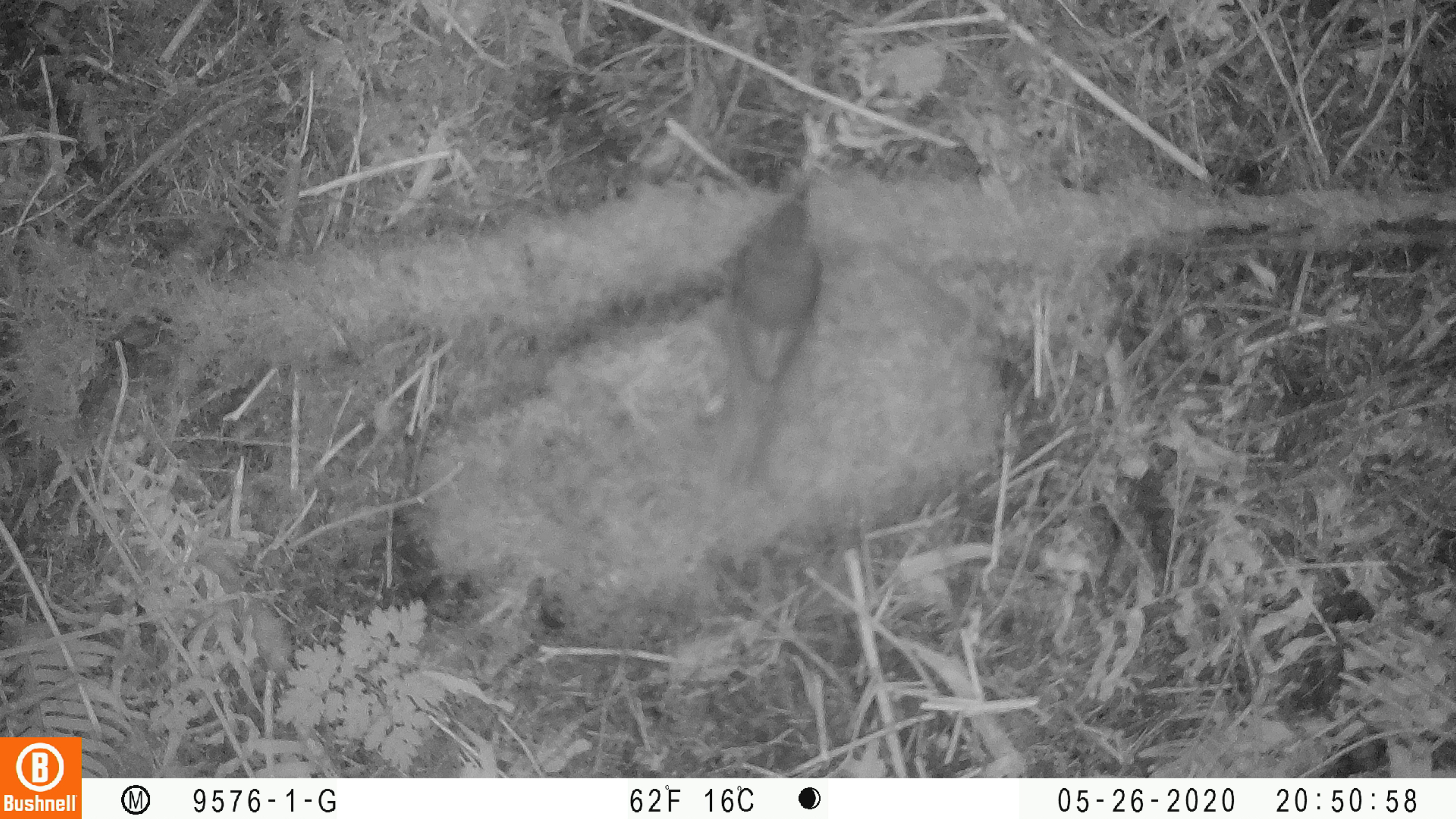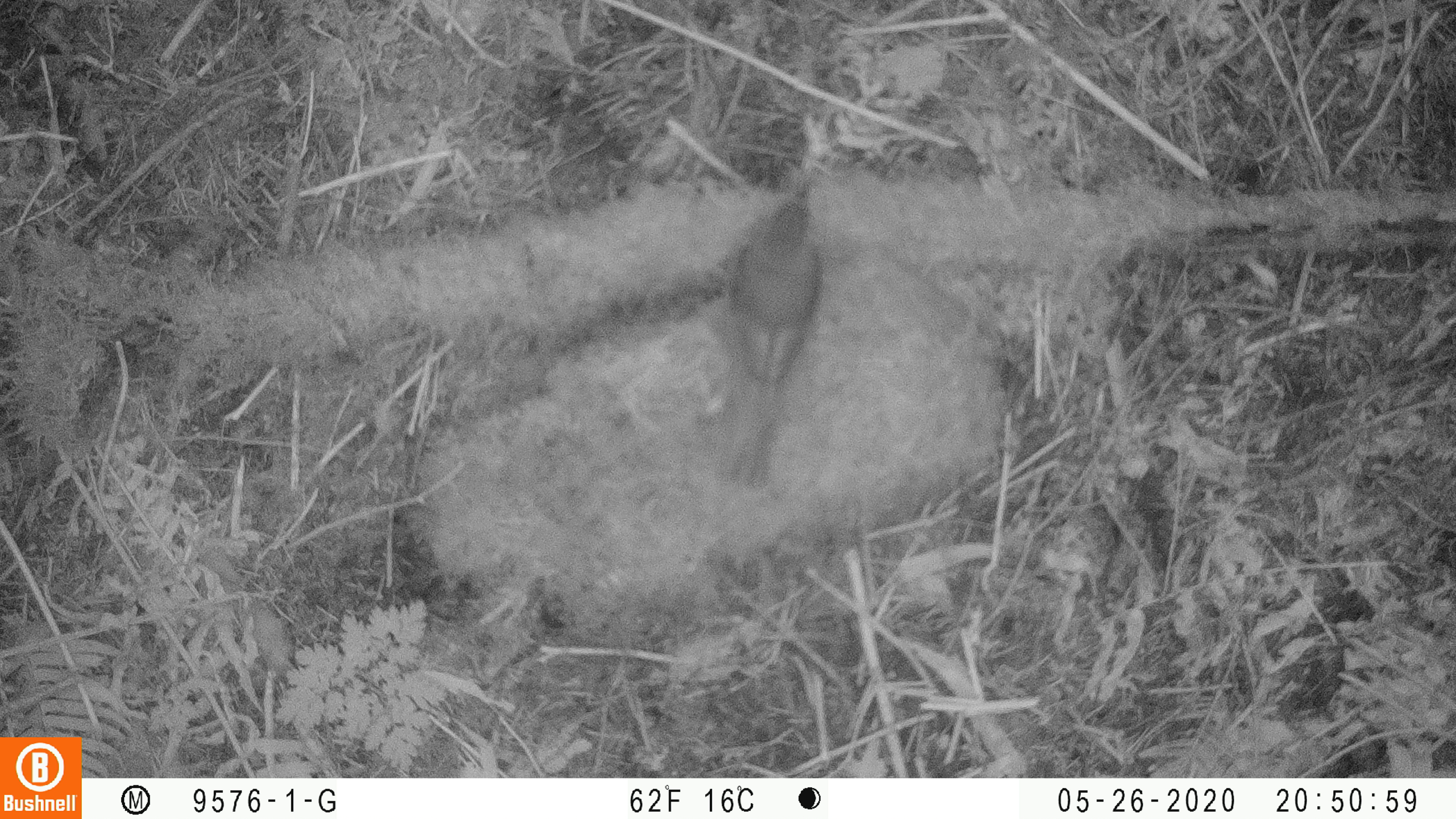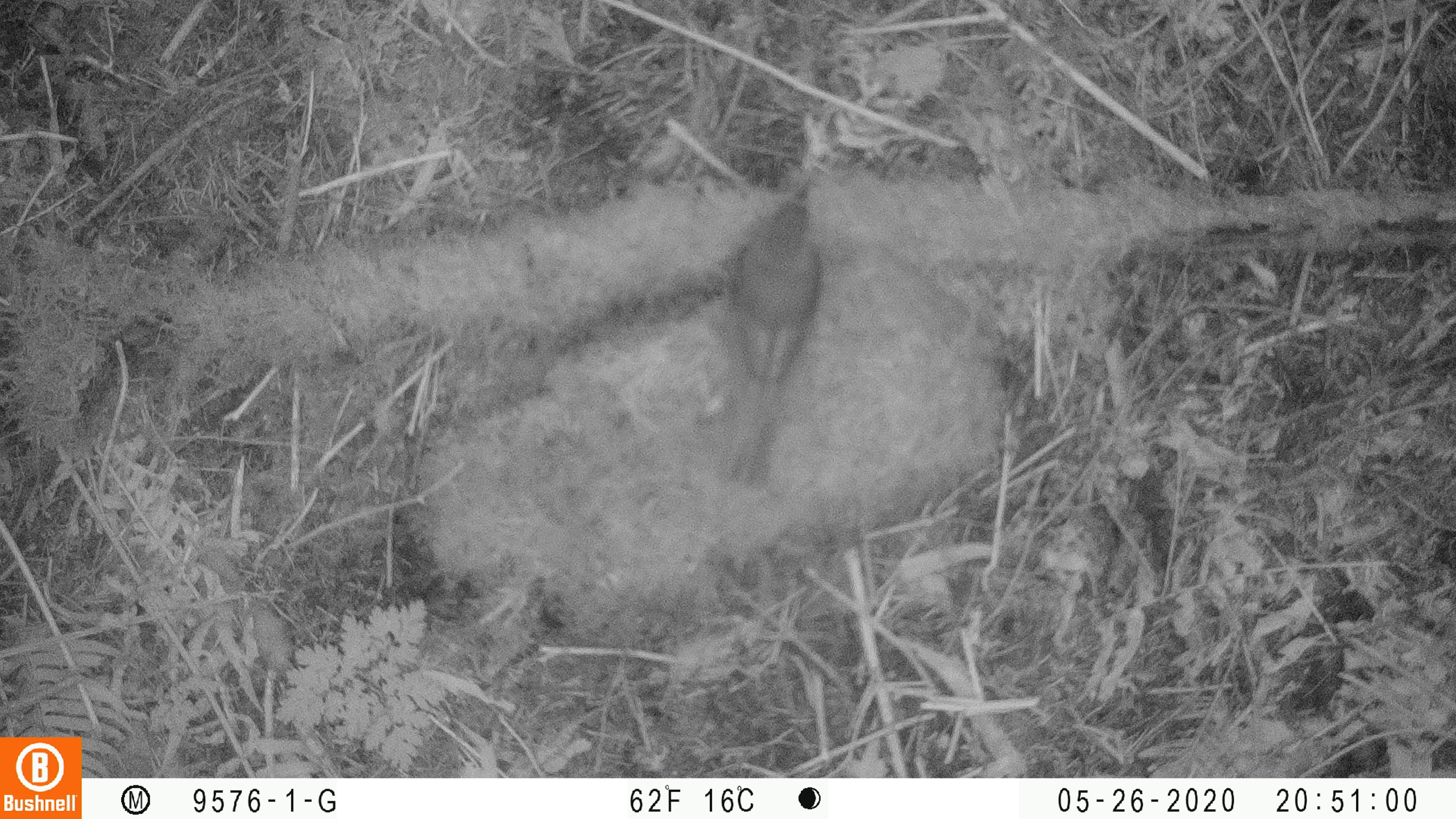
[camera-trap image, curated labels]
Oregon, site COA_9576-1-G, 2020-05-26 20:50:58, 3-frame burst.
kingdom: Animalia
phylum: Chordata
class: Aves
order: Passeriformes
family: Turdidae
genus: Catharus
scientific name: Catharus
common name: brown thrushes and nightingale-thrushes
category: catharus species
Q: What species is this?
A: Catharus species (brown thrushes and nightingale-thrushes) (Catharus).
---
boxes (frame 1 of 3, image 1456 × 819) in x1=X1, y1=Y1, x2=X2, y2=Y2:
catharus species: x1=705, y1=171, x2=834, y2=491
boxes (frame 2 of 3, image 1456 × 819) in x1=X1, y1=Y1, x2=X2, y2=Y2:
catharus species: x1=702, y1=176, x2=838, y2=495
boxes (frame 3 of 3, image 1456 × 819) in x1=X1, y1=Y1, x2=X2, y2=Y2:
catharus species: x1=709, y1=177, x2=836, y2=486